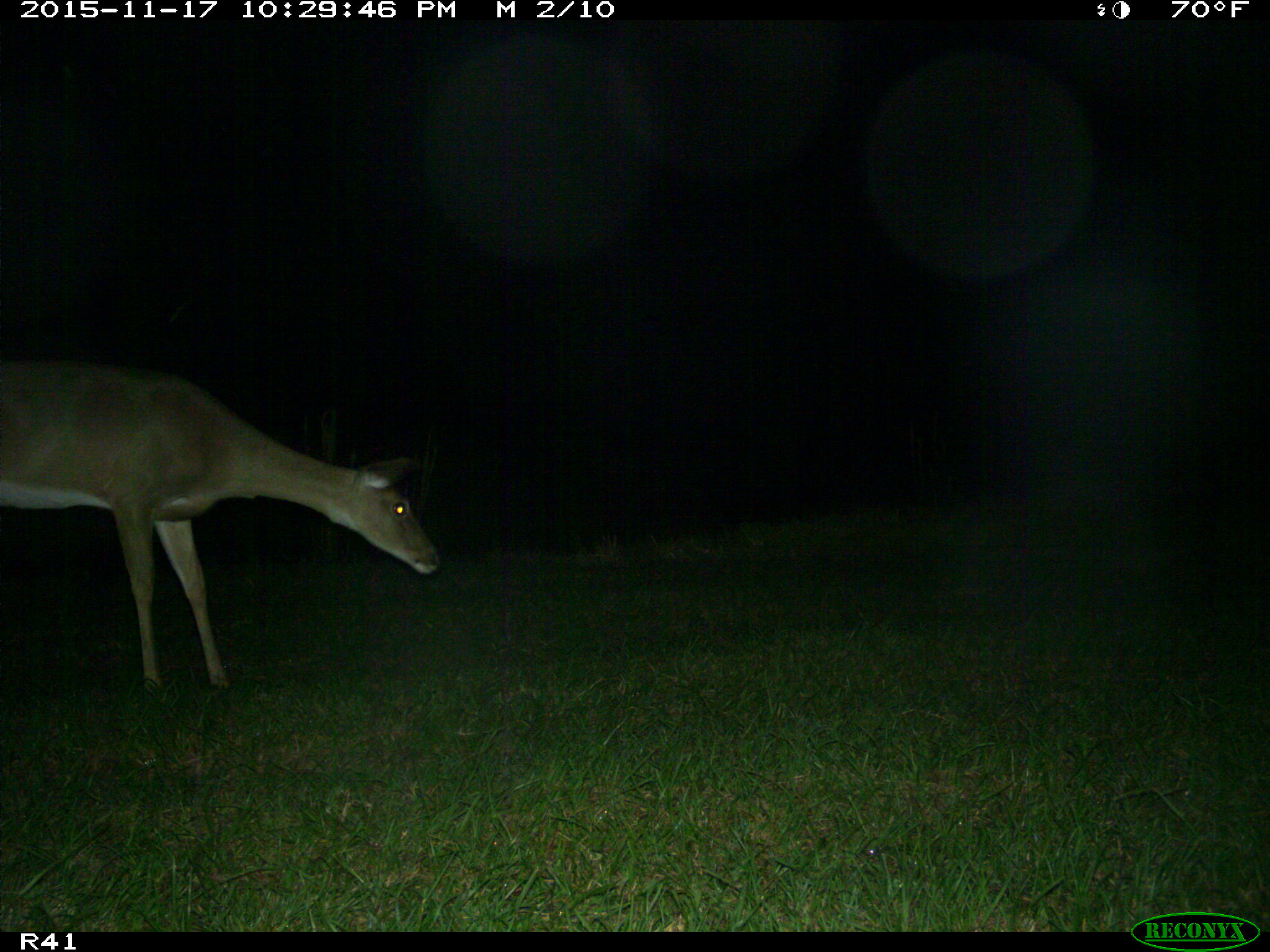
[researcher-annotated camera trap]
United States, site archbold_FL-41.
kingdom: Animalia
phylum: Chordata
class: Mammalia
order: Artiodactyla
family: Cervidae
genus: Odocoileus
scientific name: Odocoileus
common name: deer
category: unidentified deer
Unidentified deer (deer) (Odocoileus).